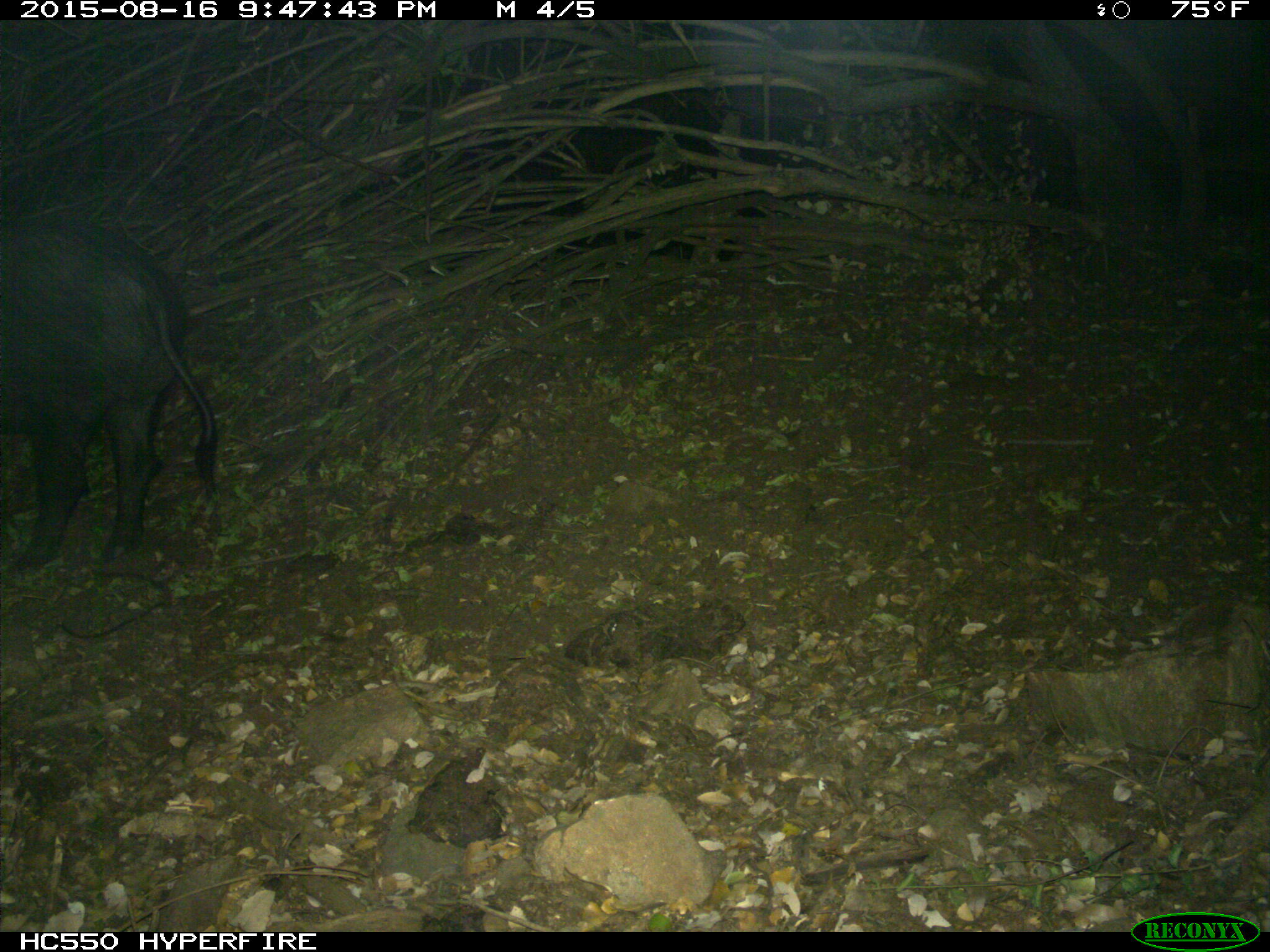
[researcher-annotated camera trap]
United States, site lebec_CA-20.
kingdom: Animalia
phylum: Chordata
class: Mammalia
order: Artiodactyla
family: Suidae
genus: Sus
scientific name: Sus scrofa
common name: wild boar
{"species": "Sus scrofa (wild boar)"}